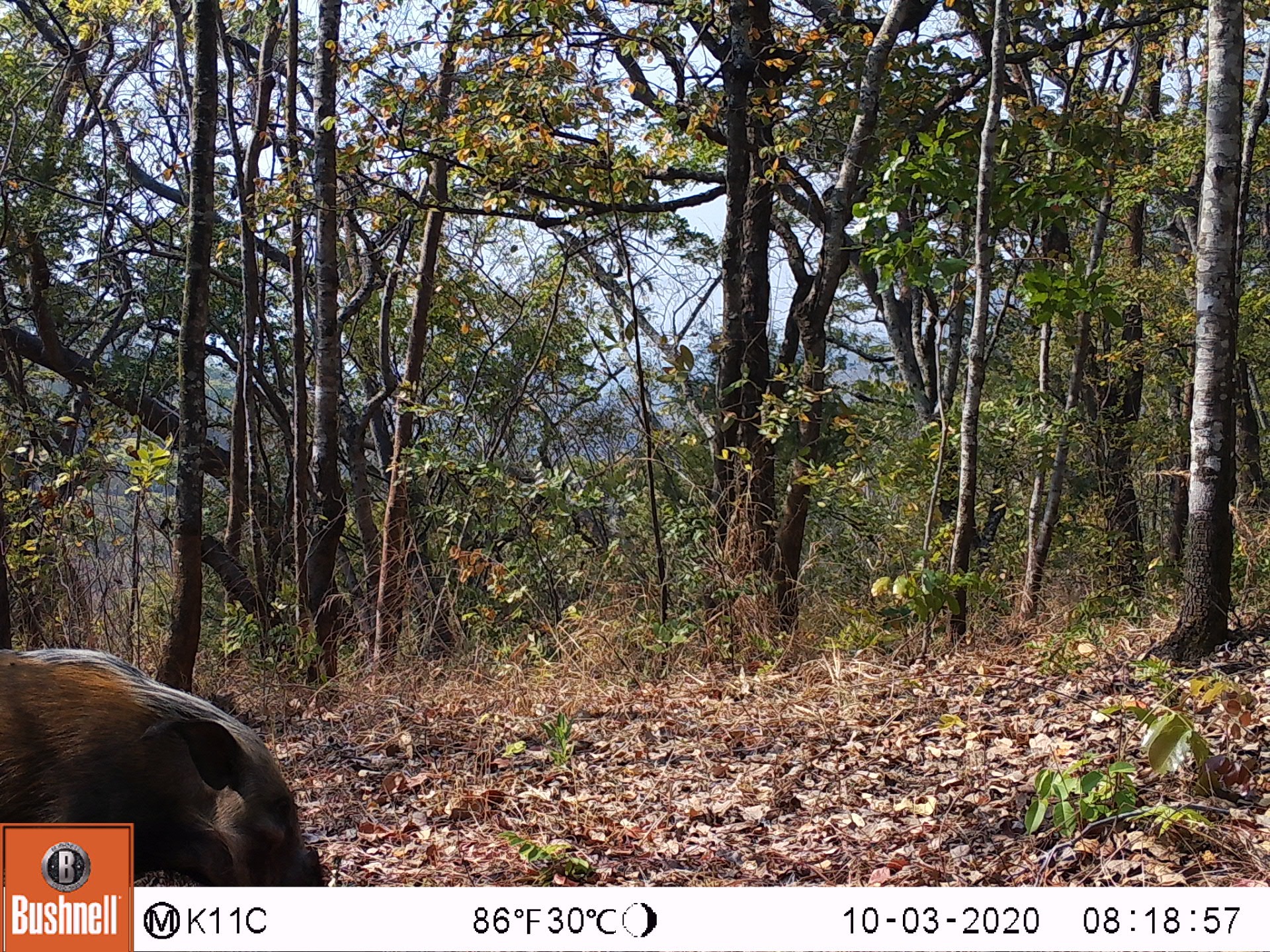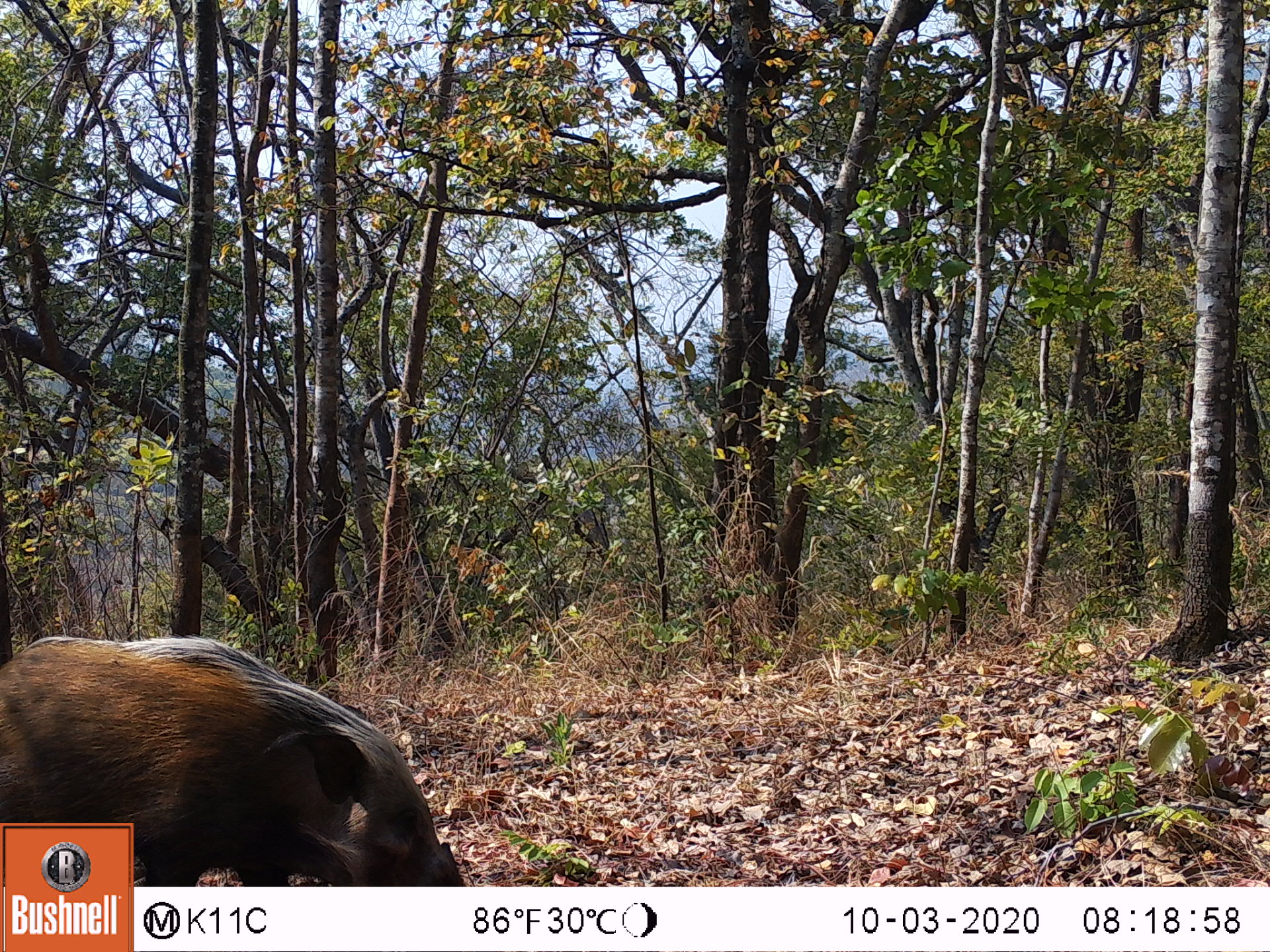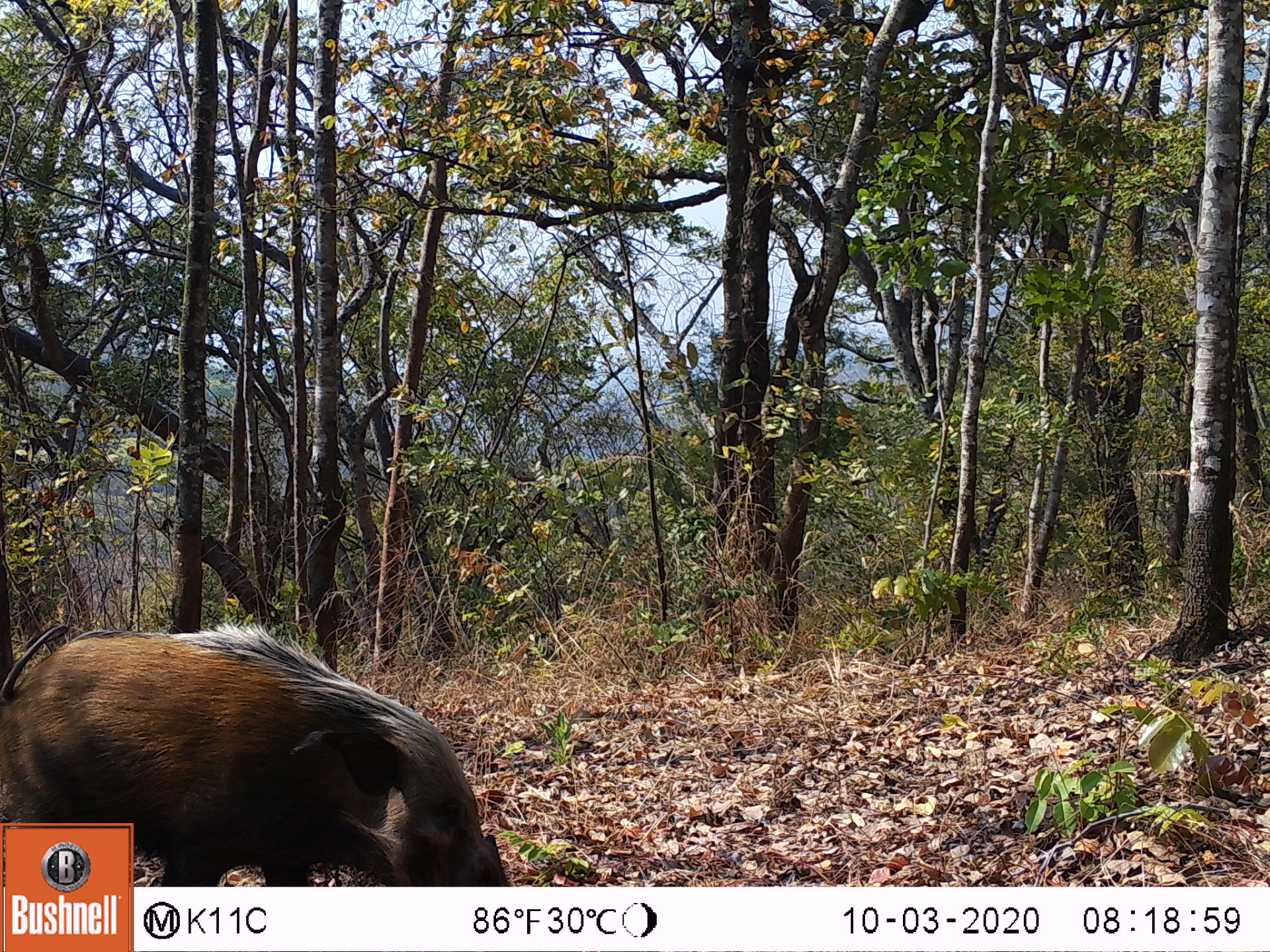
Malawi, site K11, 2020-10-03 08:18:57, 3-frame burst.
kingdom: Animalia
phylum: Chordata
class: Mammalia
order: Artiodactyla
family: Suidae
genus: Potamochoerus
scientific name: Potamochoerus larvatus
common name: bushpig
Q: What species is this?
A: Bushpig (Potamochoerus larvatus).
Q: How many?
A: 1.